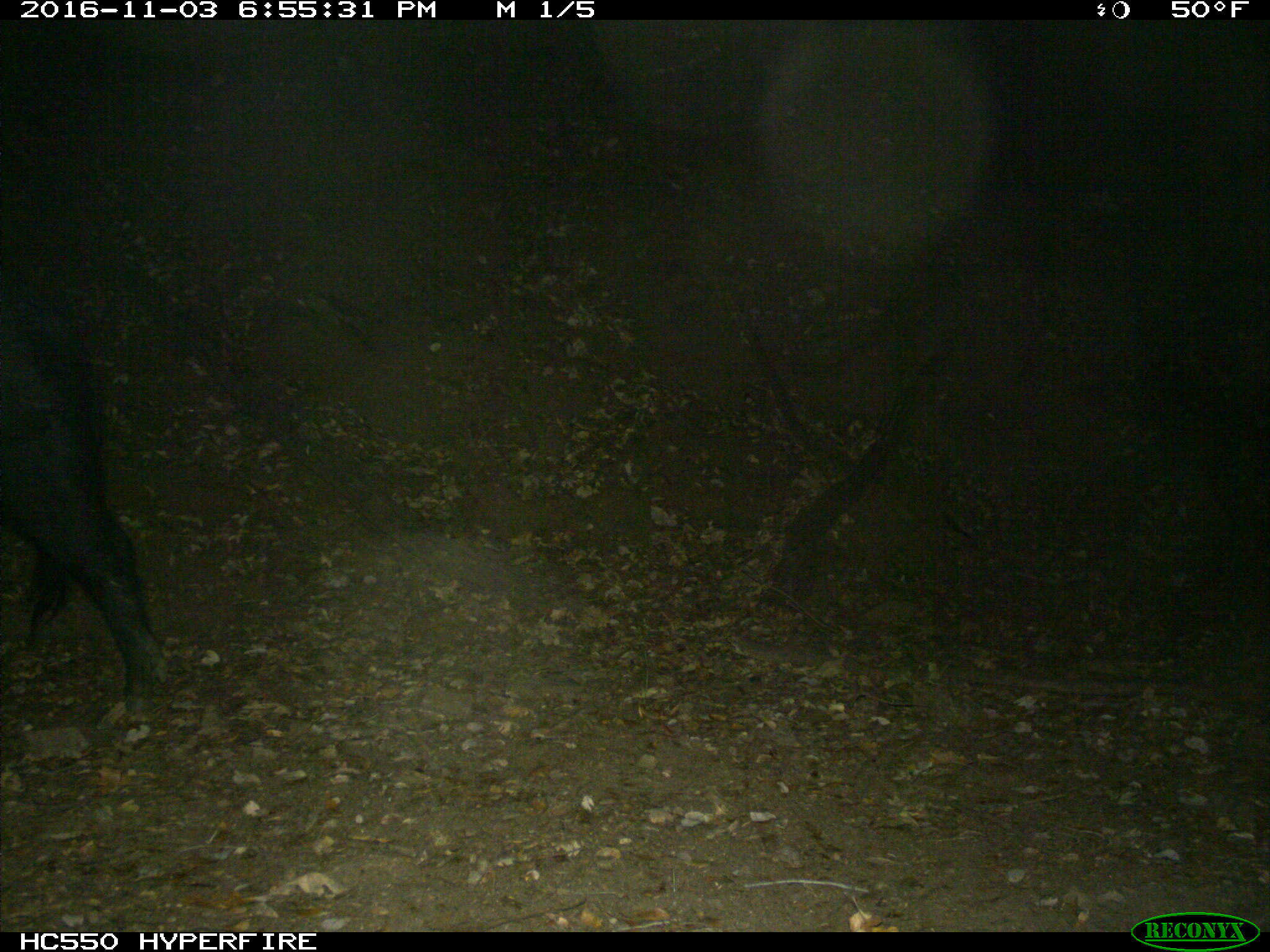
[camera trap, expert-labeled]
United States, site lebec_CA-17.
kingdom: Animalia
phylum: Chordata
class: Mammalia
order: Artiodactyla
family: Suidae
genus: Sus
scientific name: Sus scrofa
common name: wild boar